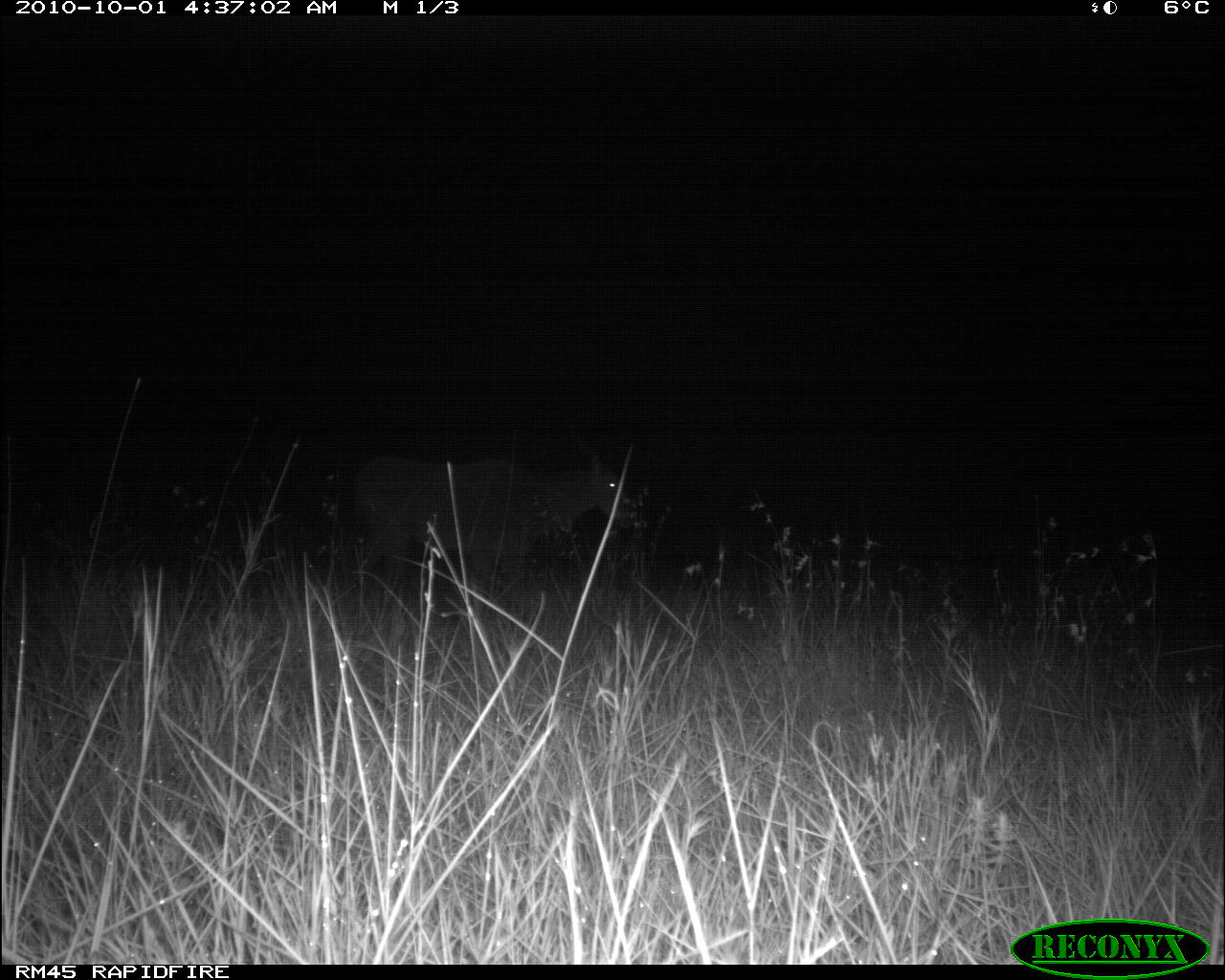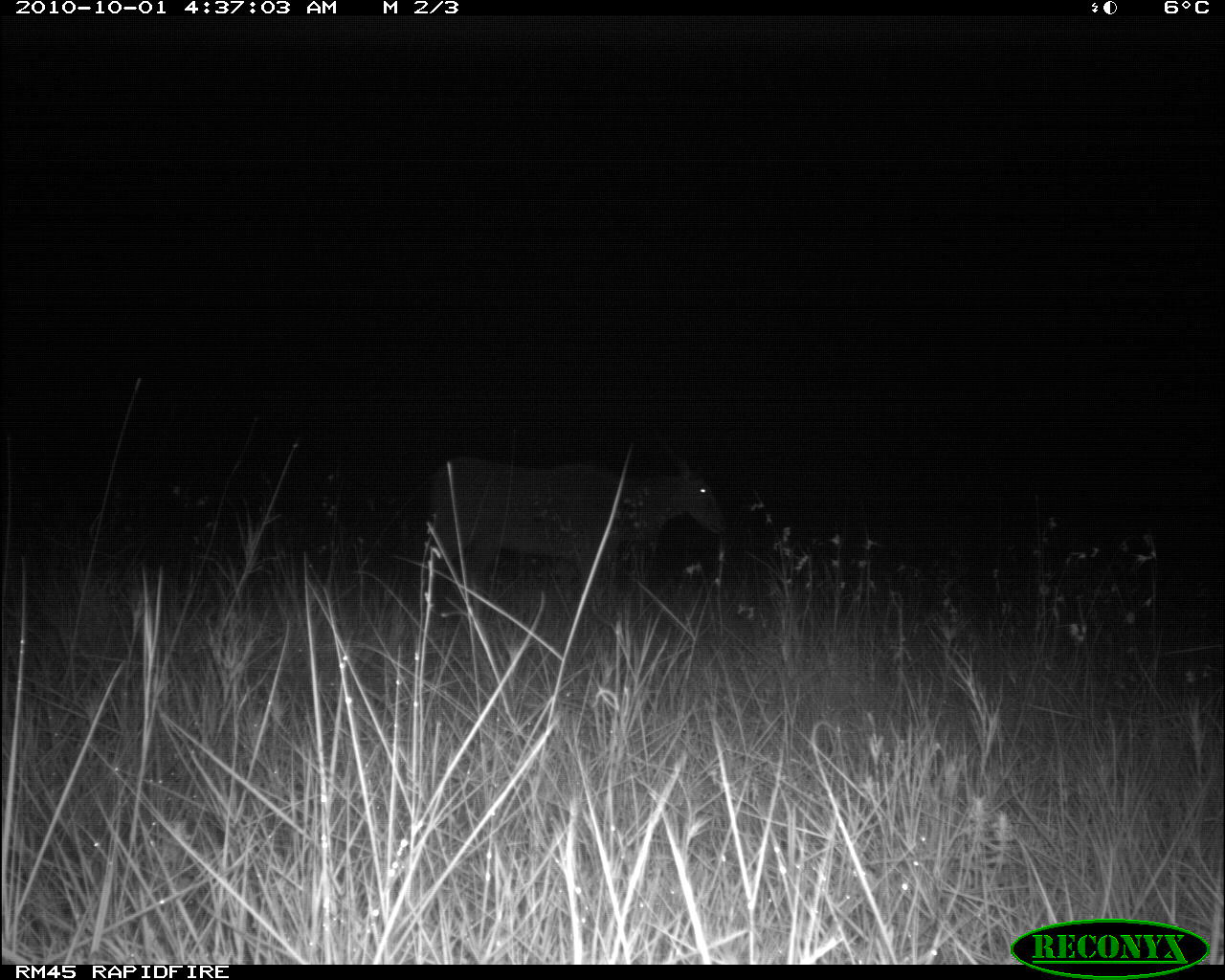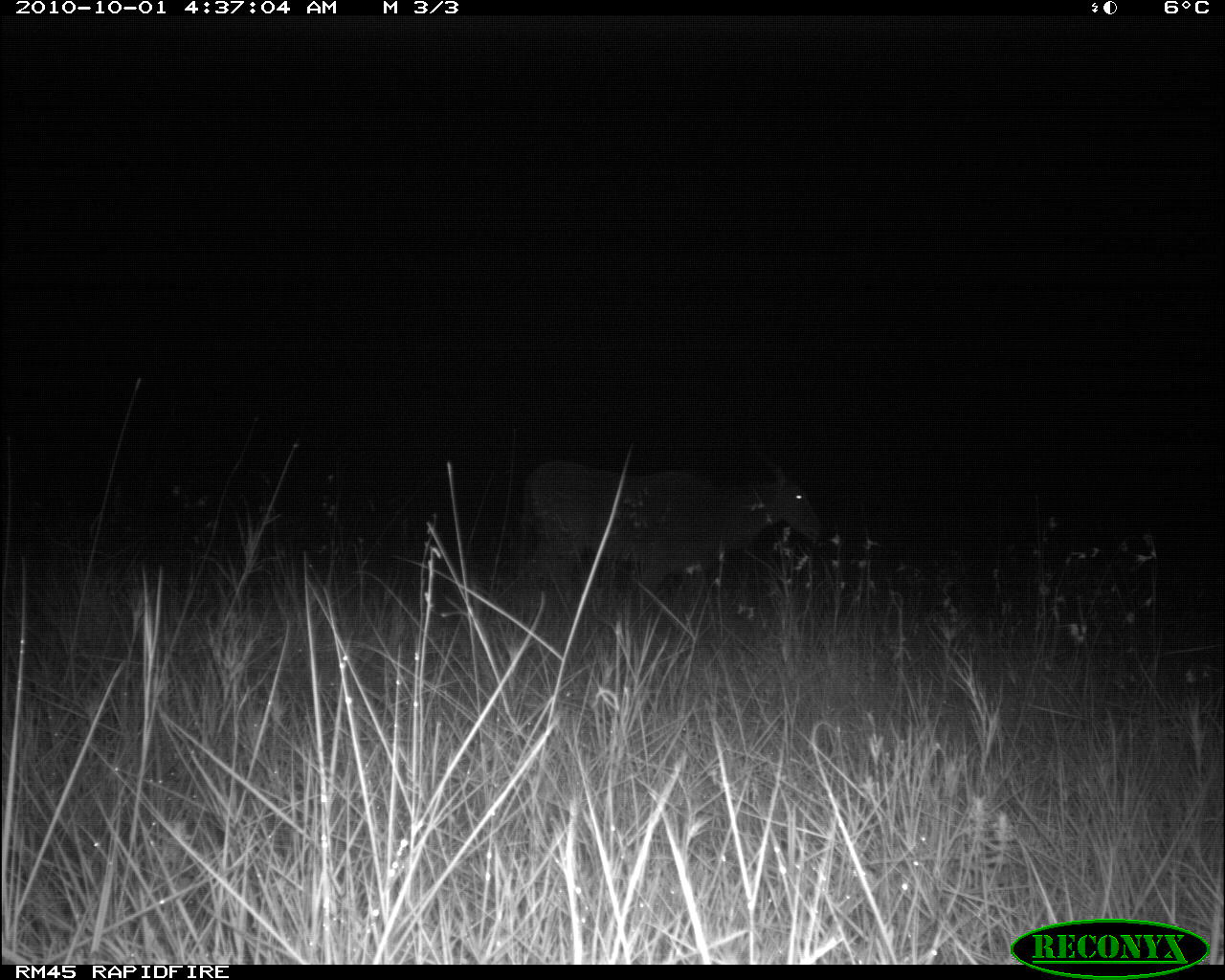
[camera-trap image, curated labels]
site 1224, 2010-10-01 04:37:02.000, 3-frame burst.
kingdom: Animalia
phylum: Chordata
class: Mammalia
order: Artiodactyla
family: Bovidae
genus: Tragelaphus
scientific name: Tragelaphus oryx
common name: eland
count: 1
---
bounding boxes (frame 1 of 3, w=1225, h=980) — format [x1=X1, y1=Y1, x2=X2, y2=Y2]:
tragelaphus oryx: [x1=355, y1=423, x2=636, y2=596]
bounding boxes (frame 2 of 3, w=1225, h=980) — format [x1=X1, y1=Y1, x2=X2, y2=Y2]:
tragelaphus oryx: [x1=427, y1=434, x2=727, y2=613]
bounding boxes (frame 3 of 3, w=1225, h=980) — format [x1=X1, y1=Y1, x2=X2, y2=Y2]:
tragelaphus oryx: [x1=504, y1=440, x2=818, y2=630]